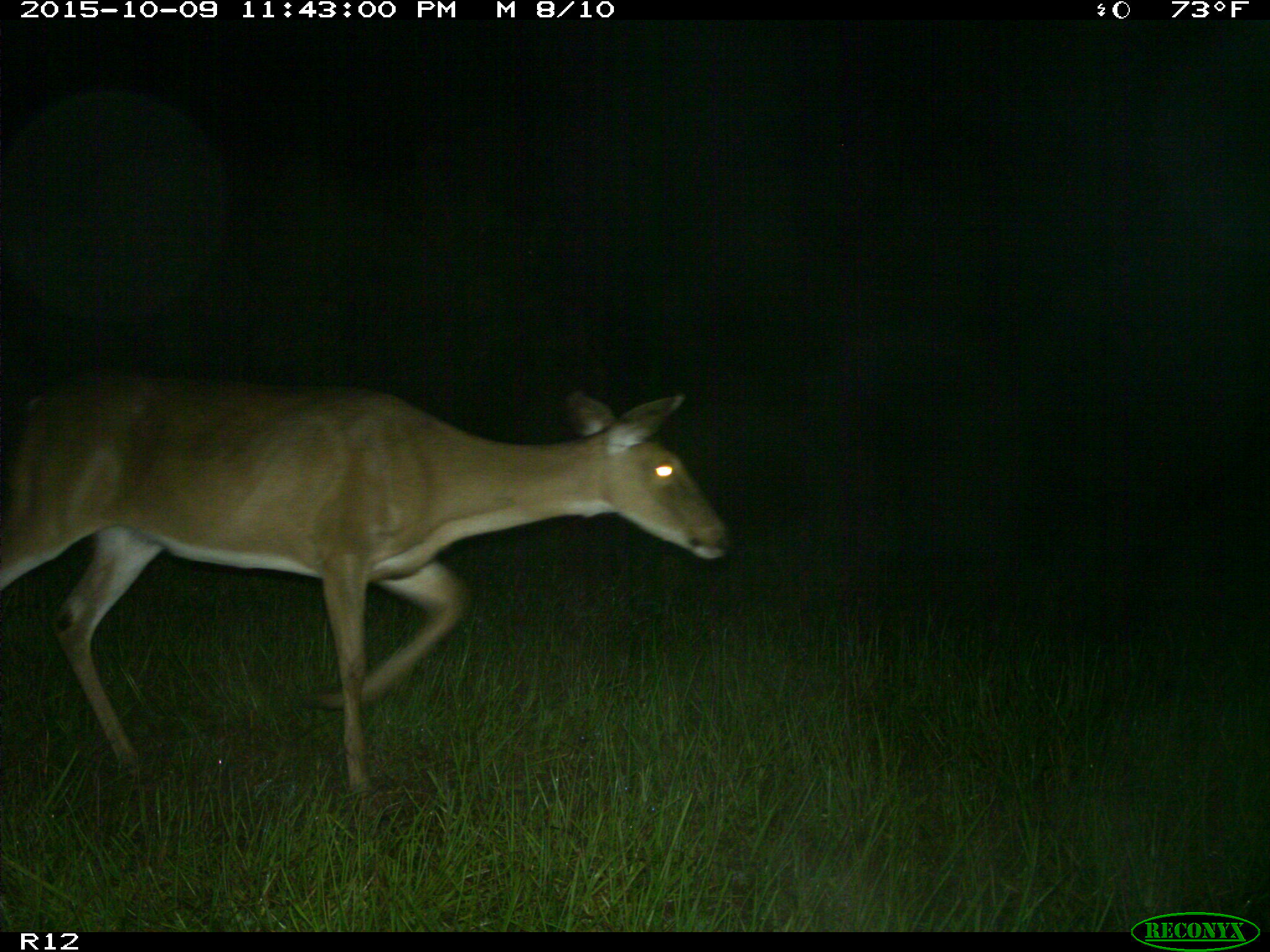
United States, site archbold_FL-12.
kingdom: Animalia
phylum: Chordata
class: Mammalia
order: Artiodactyla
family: Cervidae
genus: Odocoileus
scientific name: Odocoileus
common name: deer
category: unidentified deer